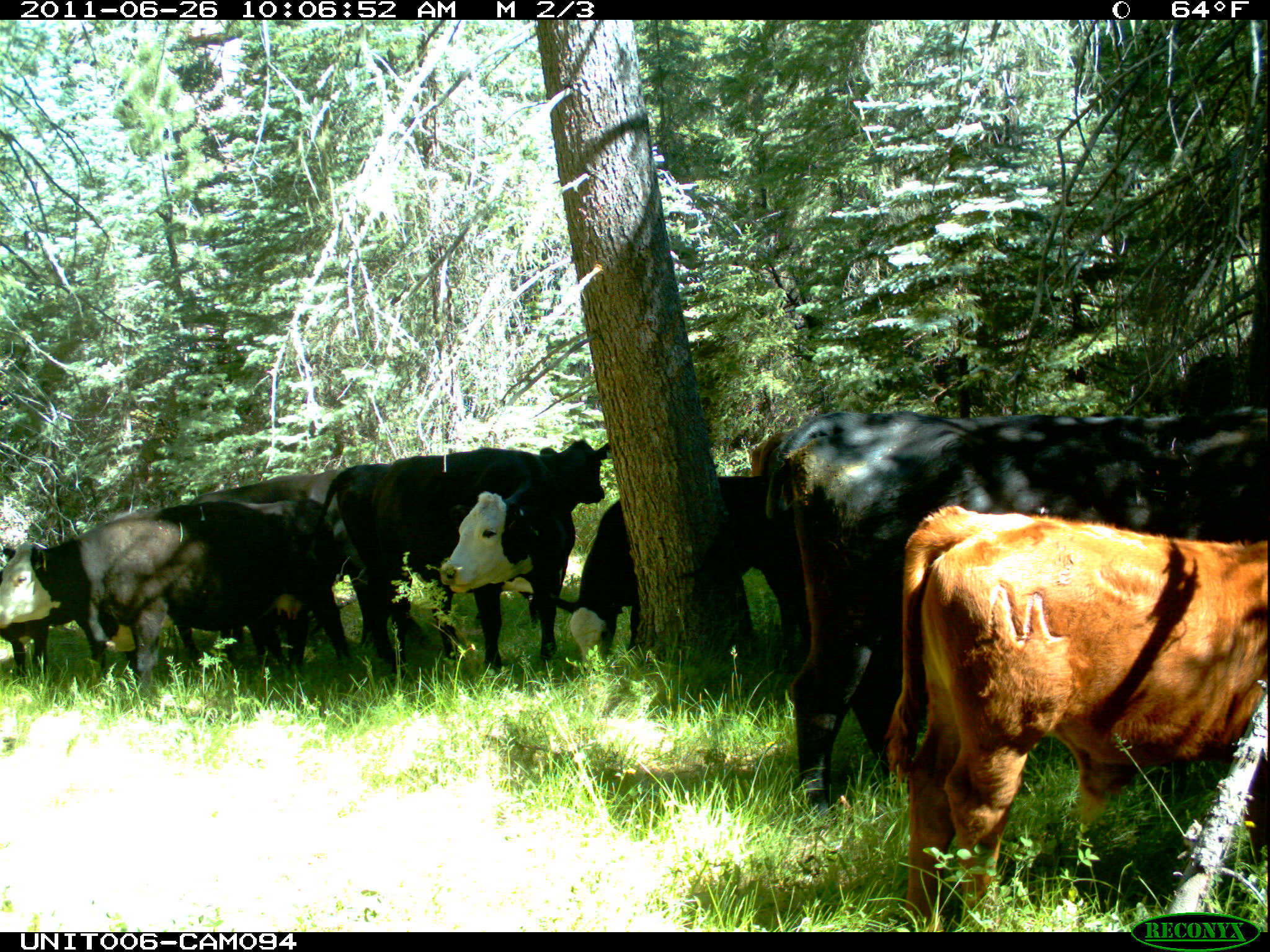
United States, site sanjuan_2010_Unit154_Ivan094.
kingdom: Animalia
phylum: Chordata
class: Mammalia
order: Artiodactyla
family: Bovidae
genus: Bos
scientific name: Bos taurus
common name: domestic cow